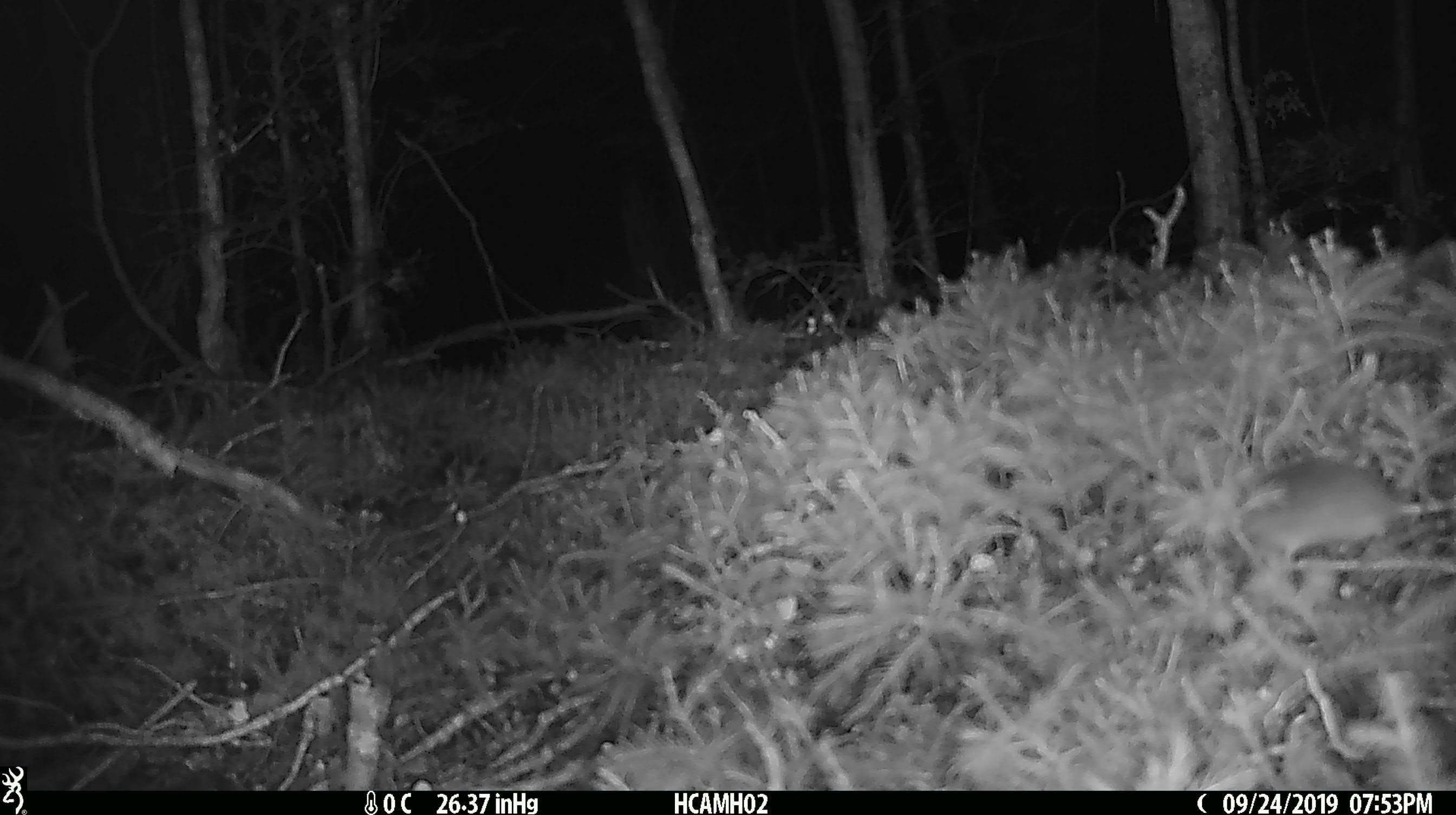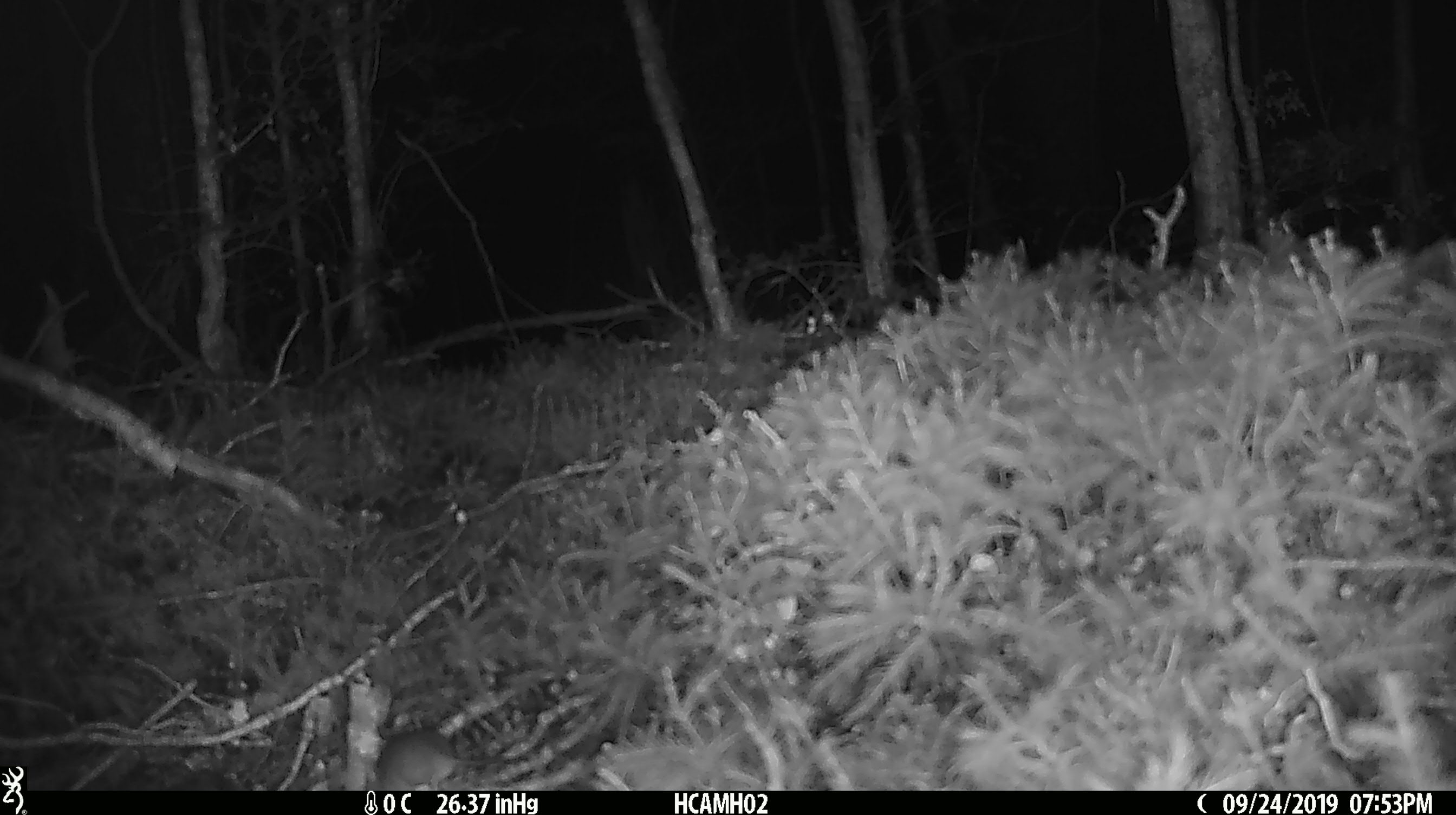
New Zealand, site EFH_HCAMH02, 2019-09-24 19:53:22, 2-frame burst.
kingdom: Animalia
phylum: Chordata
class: Mammalia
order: Rodentia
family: Muridae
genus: Mus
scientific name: Mus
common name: mouse